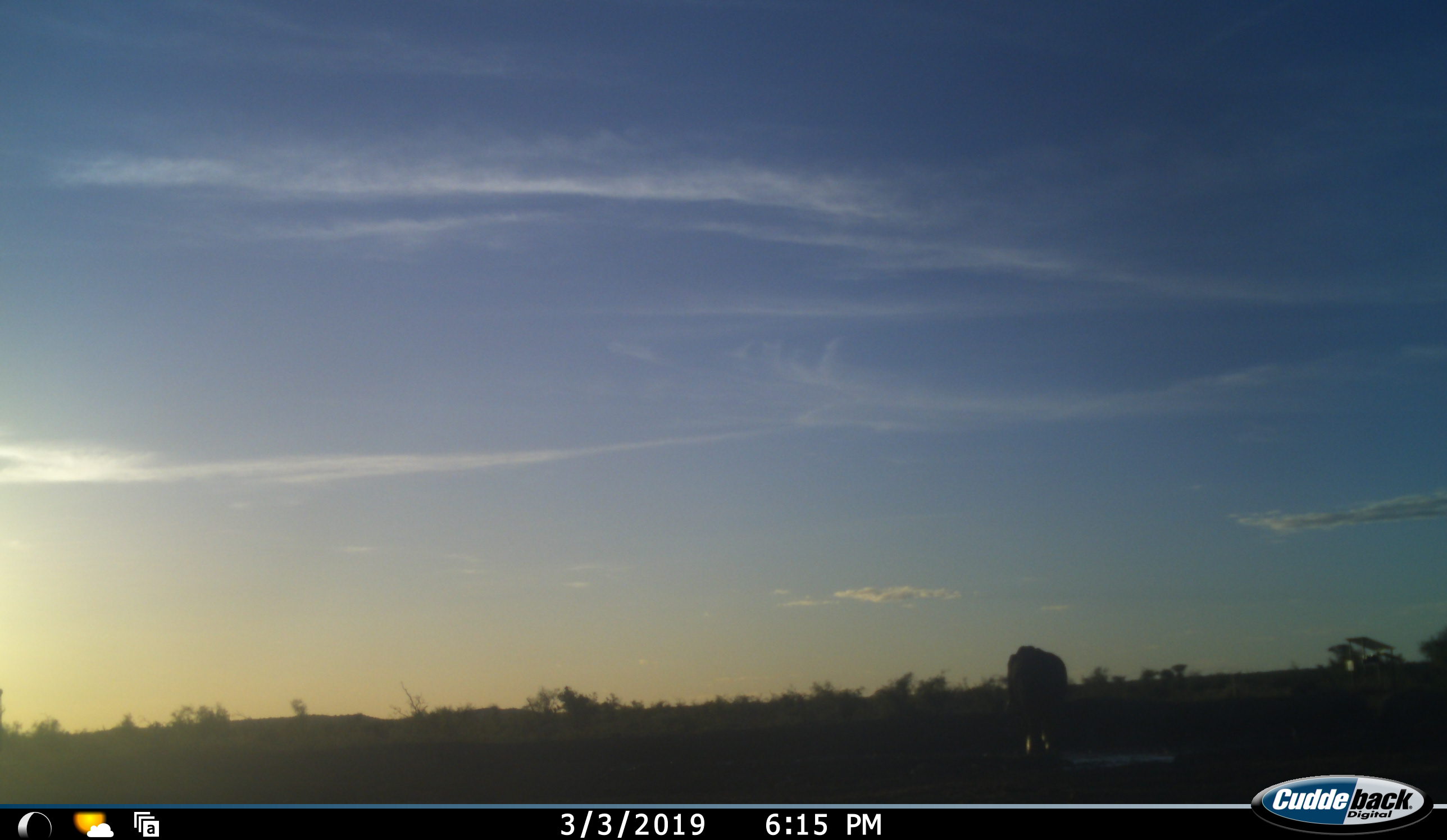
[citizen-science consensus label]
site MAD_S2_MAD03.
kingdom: Animalia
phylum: Chordata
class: Mammalia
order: Proboscidea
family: Elephantidae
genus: Loxodonta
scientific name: Loxodonta africana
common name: african bush elephant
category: elephant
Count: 1.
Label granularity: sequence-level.